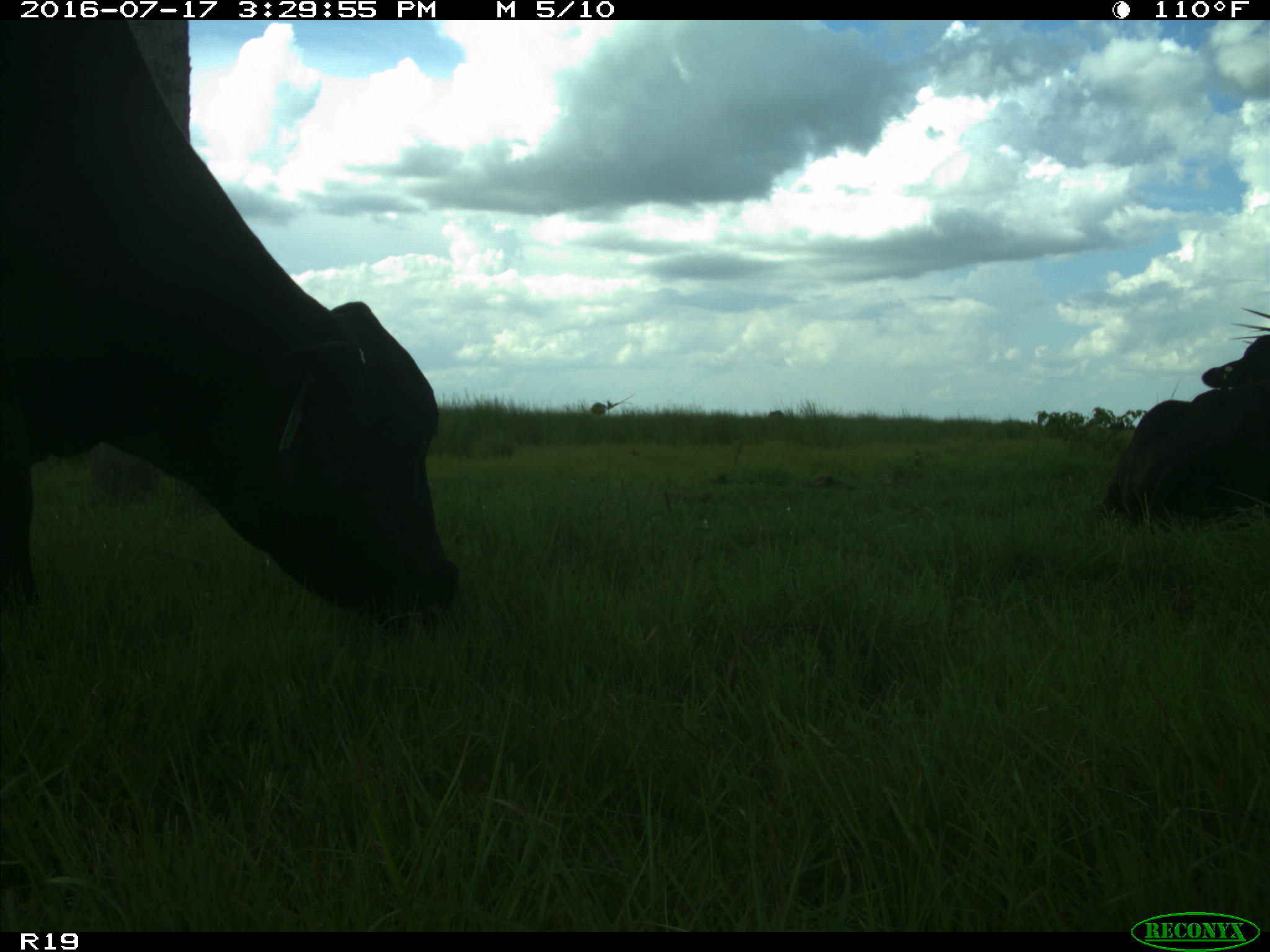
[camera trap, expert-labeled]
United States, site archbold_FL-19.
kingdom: Animalia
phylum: Chordata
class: Mammalia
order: Artiodactyla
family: Bovidae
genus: Bos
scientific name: Bos taurus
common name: domestic cow